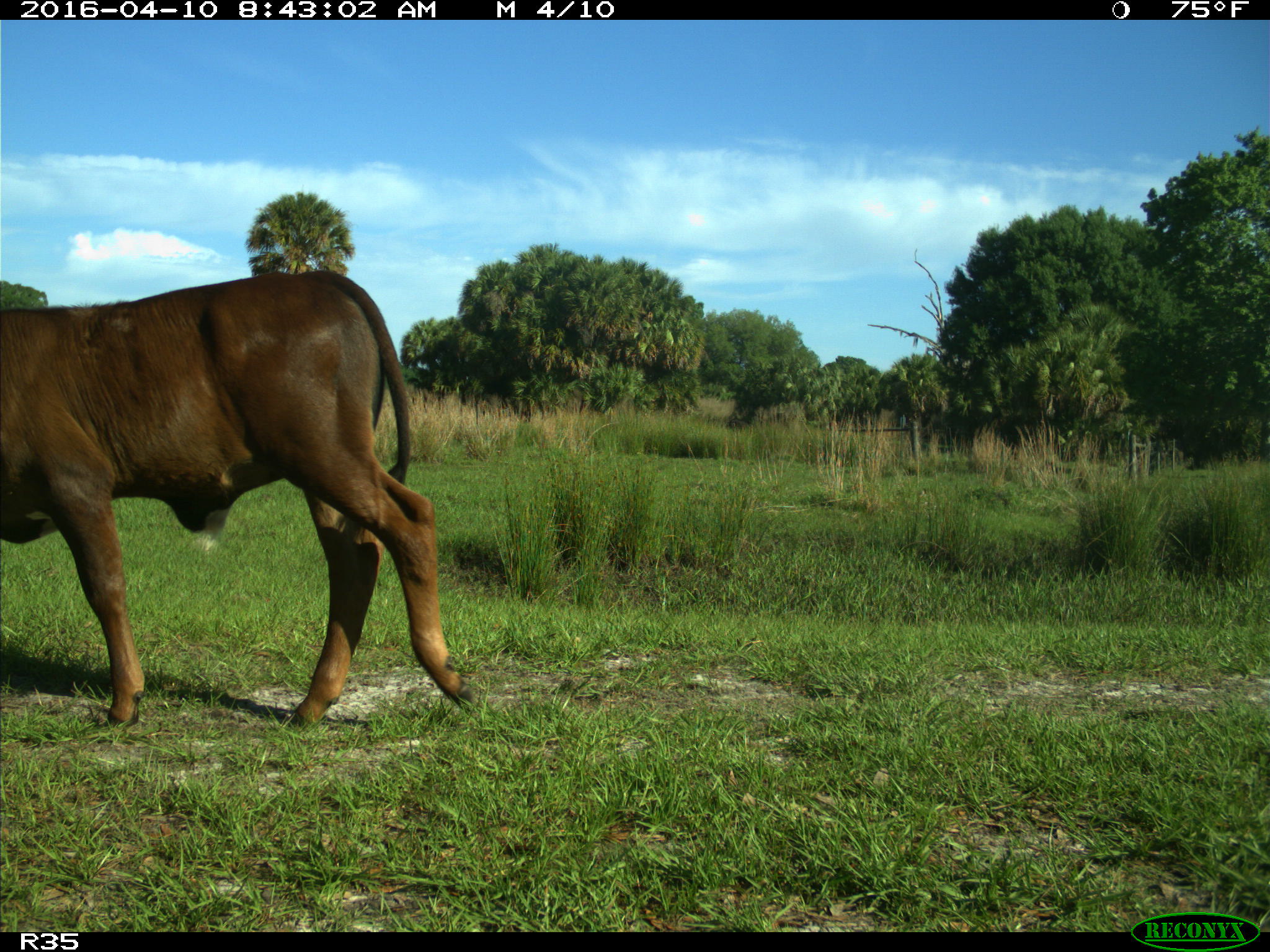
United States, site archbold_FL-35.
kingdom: Animalia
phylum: Chordata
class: Mammalia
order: Artiodactyla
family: Bovidae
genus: Bos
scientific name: Bos taurus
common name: domestic cow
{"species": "Bos taurus (domestic cow)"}